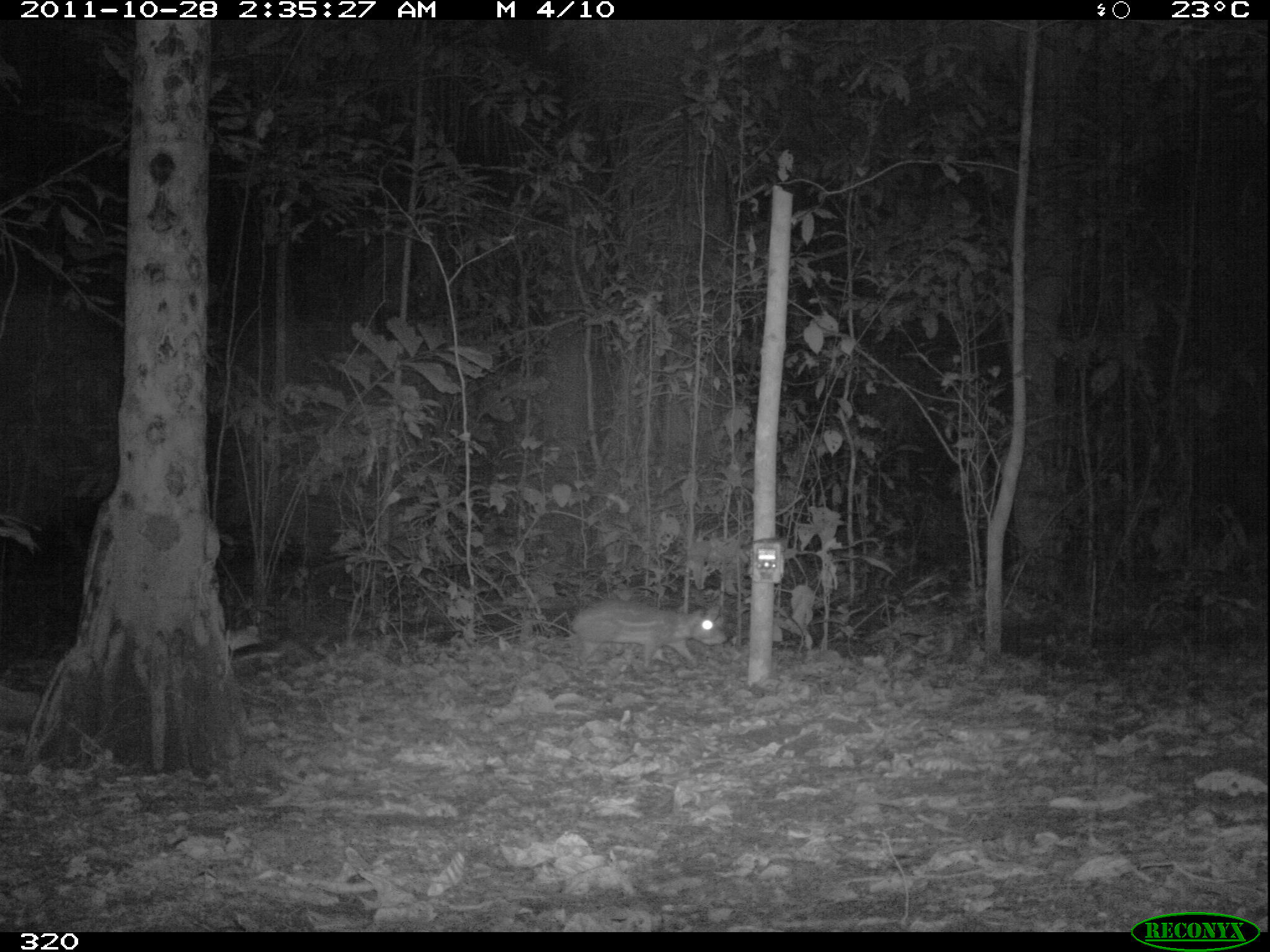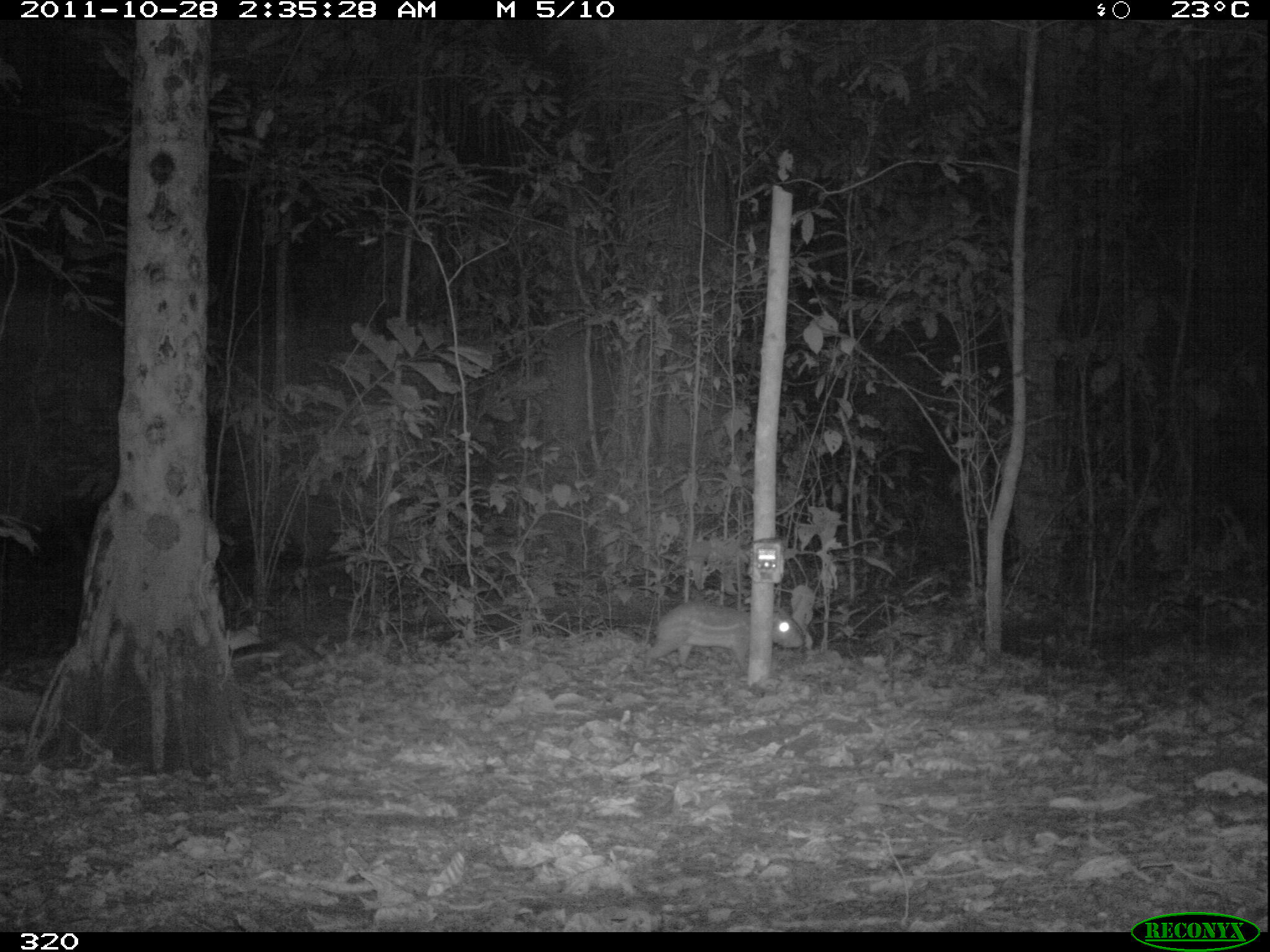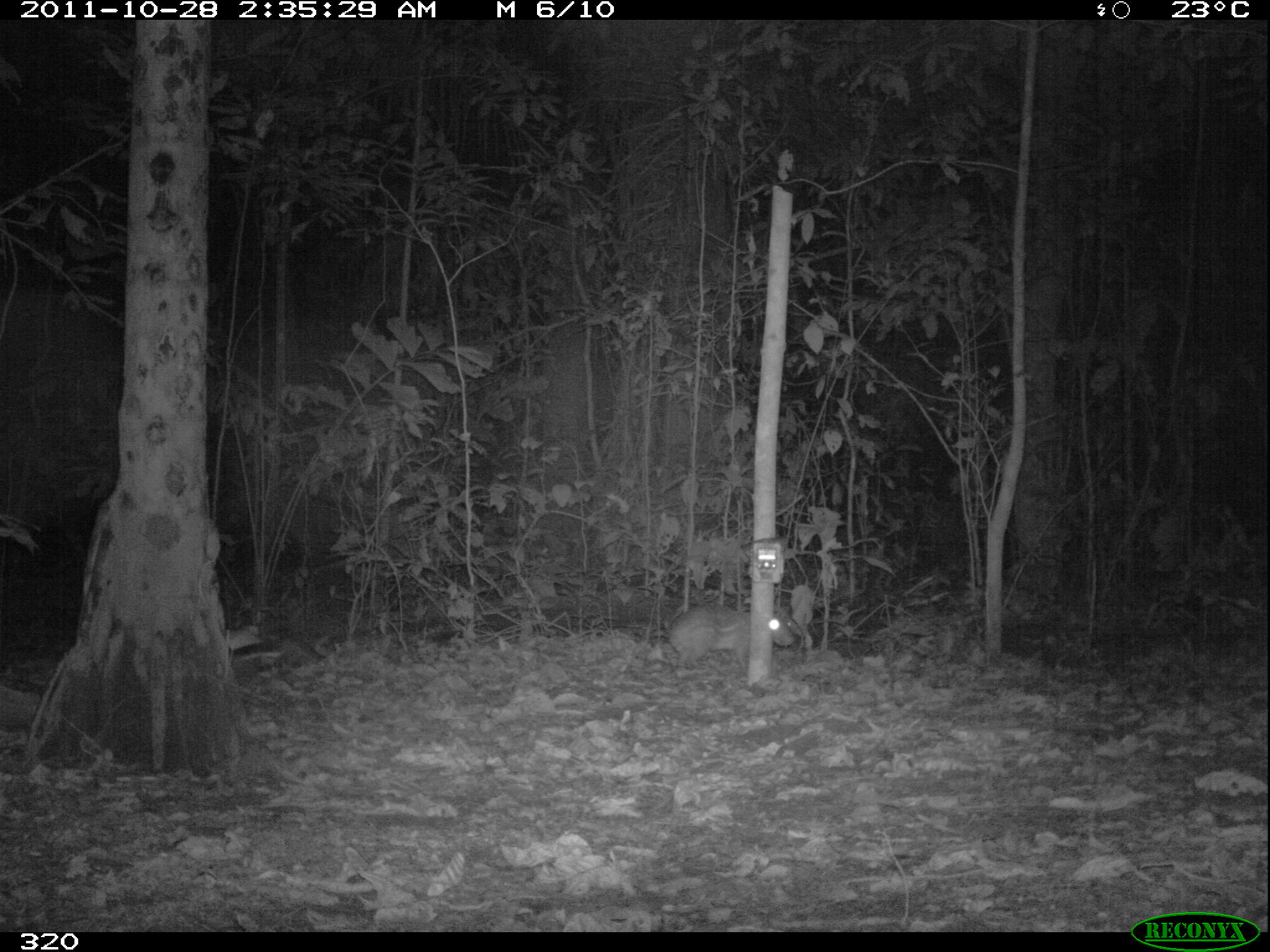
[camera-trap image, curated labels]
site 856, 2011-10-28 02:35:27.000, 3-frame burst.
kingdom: Animalia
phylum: Chordata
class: Mammalia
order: Rodentia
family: Cuniculidae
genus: Cuniculus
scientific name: Cuniculus paca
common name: spotted paca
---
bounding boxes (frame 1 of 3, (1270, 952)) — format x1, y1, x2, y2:
cuniculus paca: 568, 597, 726, 673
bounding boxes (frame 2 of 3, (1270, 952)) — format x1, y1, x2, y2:
cuniculus paca: 645, 599, 803, 670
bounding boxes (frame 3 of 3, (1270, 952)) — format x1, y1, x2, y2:
cuniculus paca: 666, 602, 794, 671